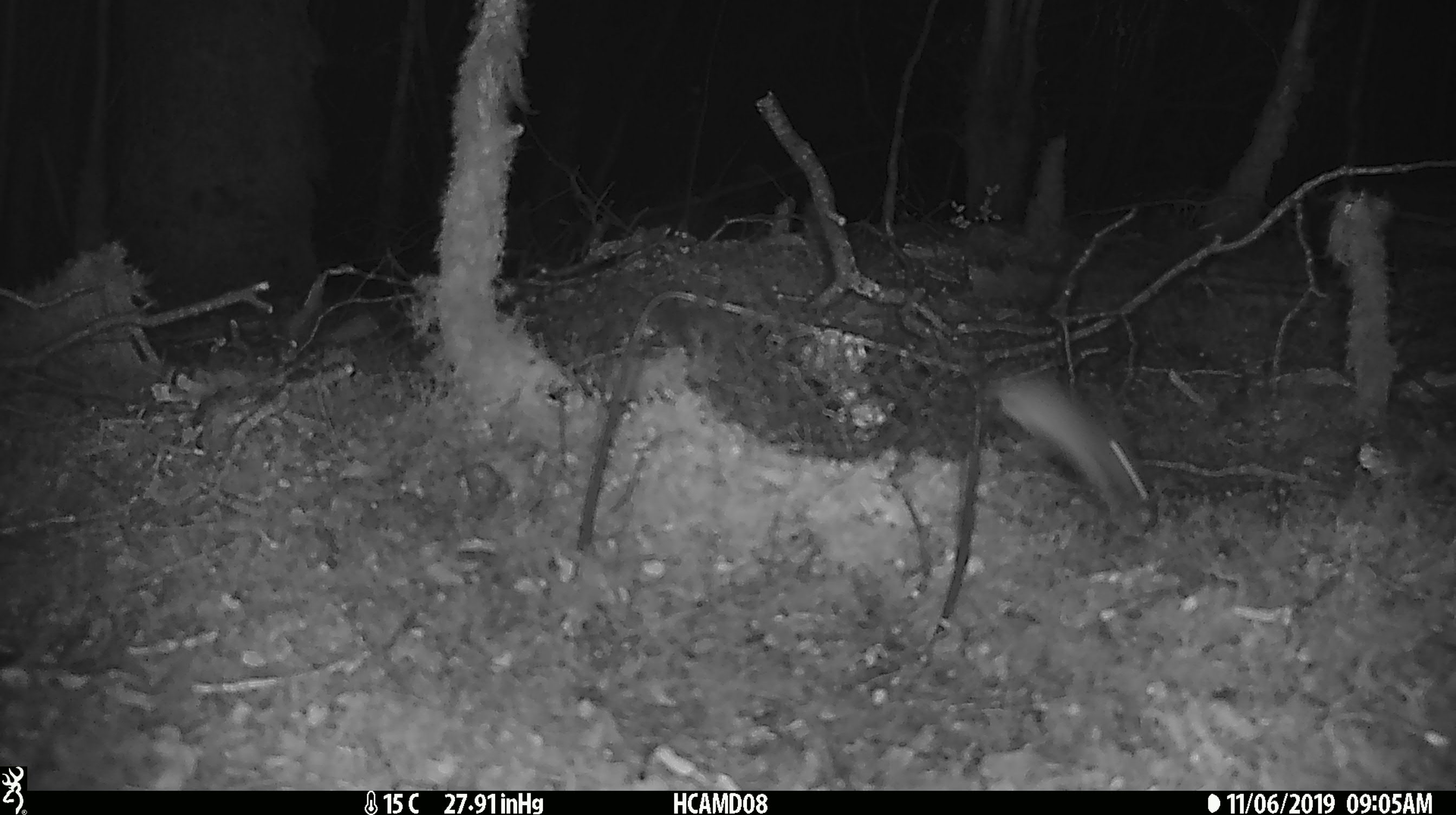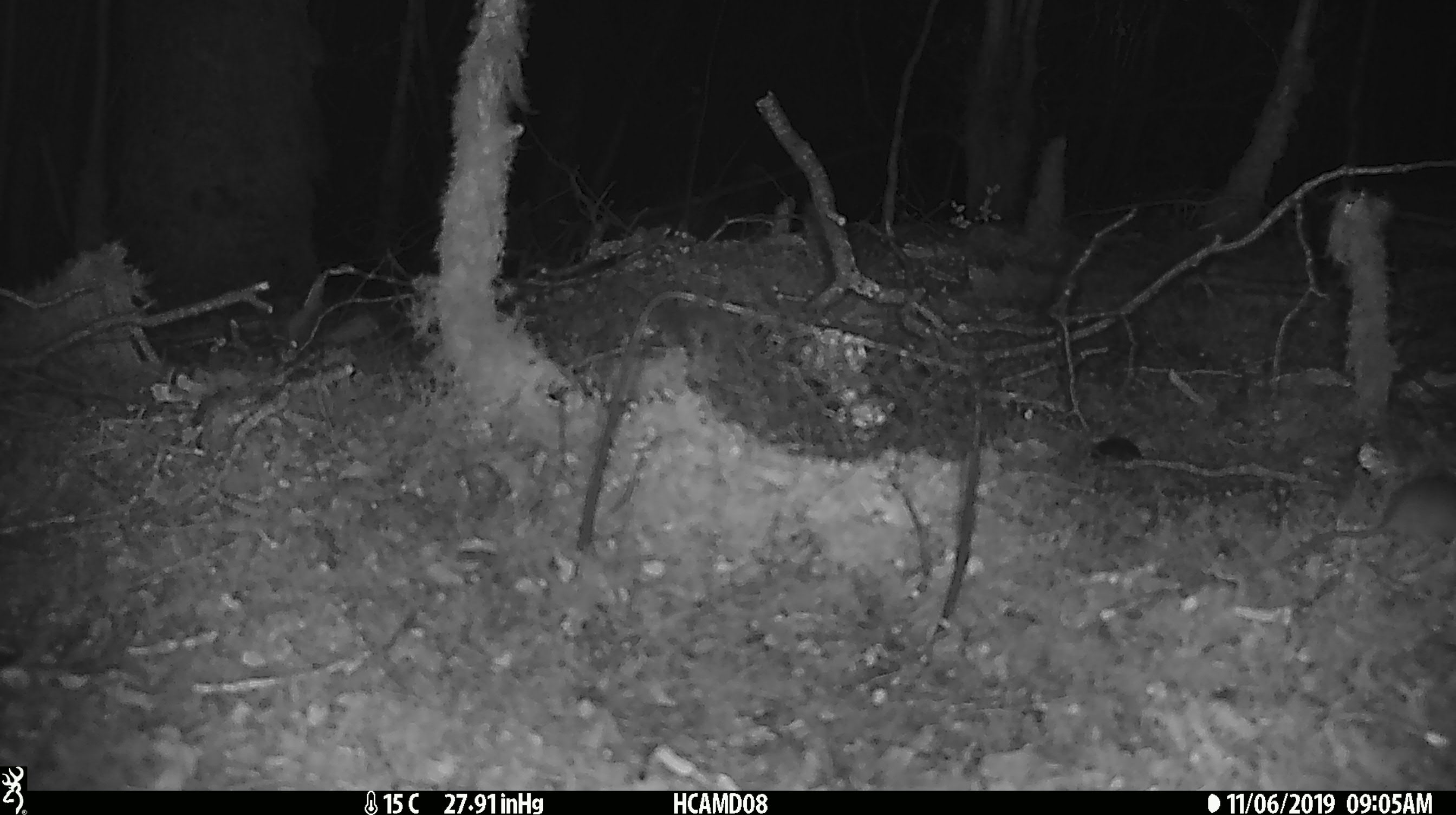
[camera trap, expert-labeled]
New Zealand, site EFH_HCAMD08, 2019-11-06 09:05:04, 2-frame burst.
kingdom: Animalia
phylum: Chordata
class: Mammalia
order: Rodentia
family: Muridae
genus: Mus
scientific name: Mus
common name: mouse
Mouse (Mus).